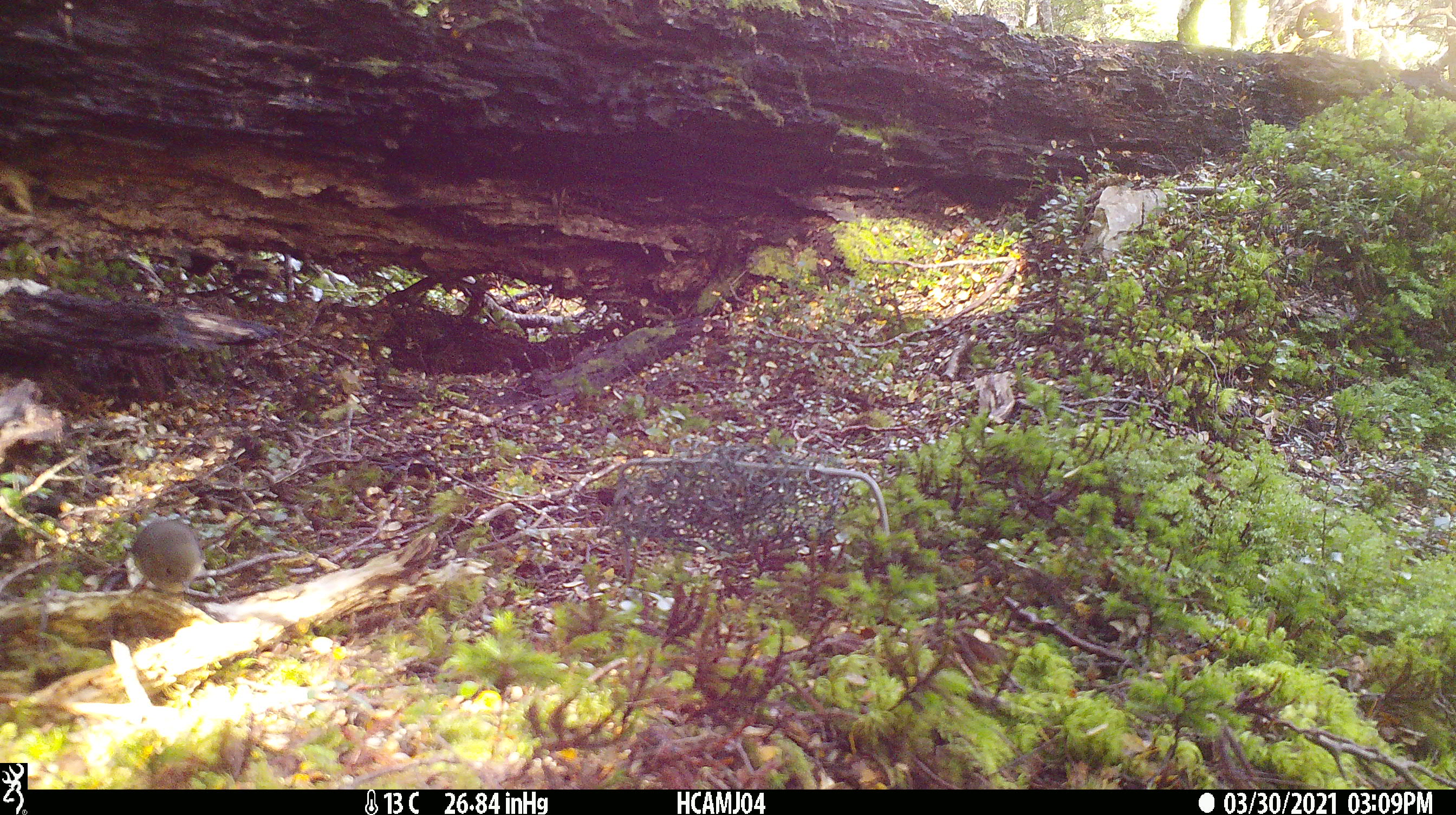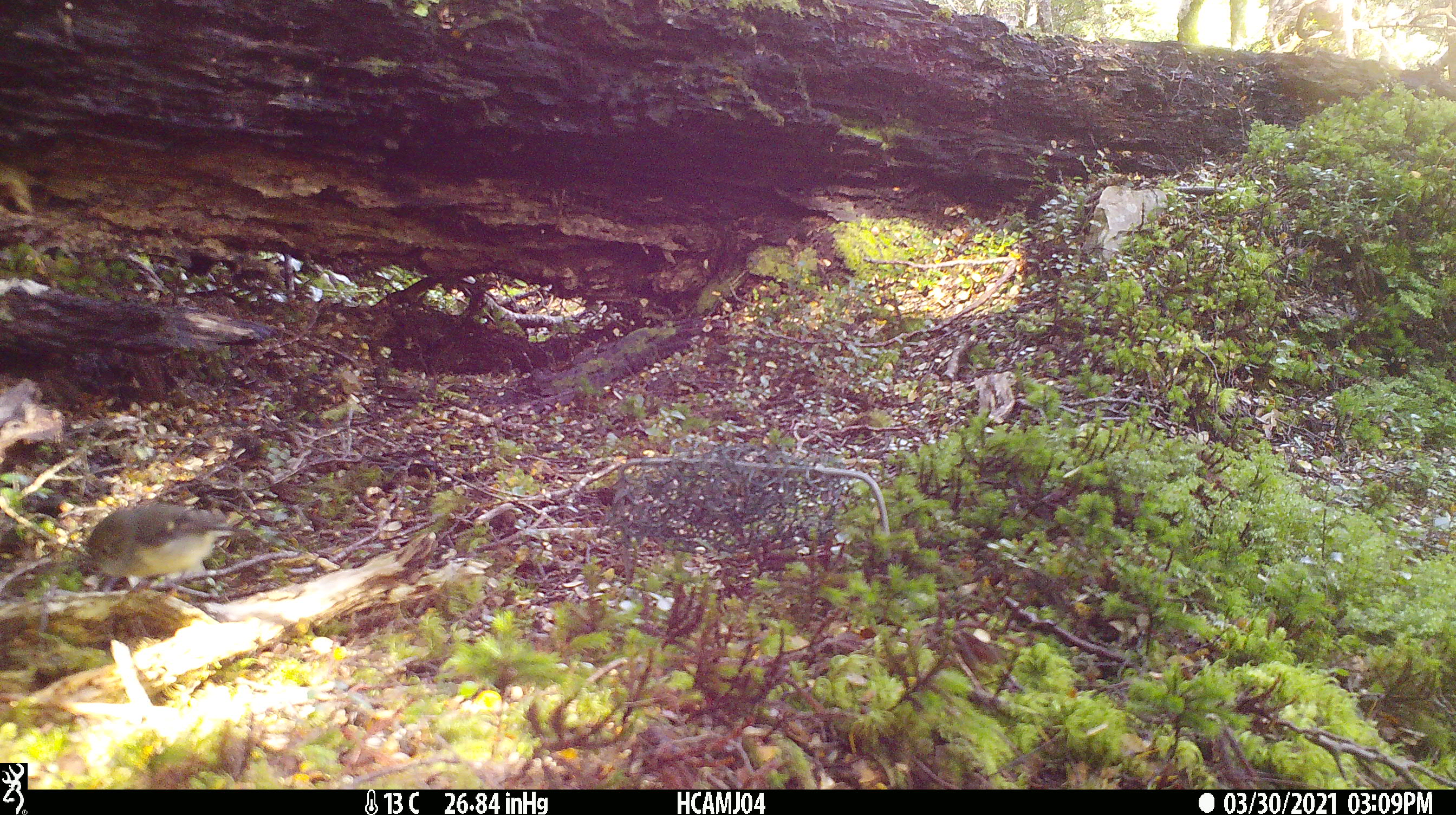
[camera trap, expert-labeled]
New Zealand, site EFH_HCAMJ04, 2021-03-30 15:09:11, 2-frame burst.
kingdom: Animalia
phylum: Chordata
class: Aves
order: Passeriformes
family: Petroicidae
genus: Petroica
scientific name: Petroica macrocephala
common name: tomtit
Tomtit (Petroica macrocephala).